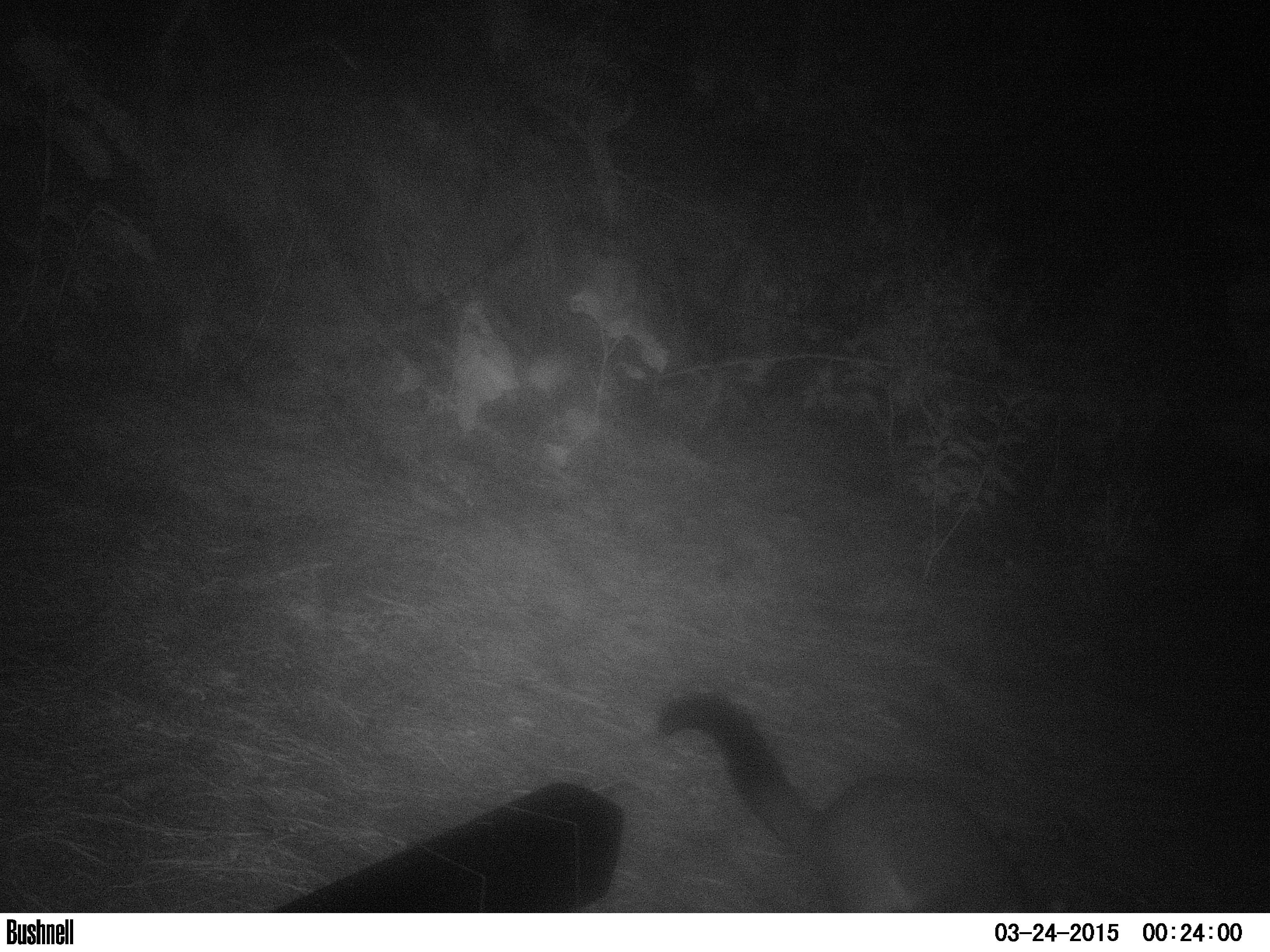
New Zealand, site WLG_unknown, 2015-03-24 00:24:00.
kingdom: Animalia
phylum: Chordata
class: Mammalia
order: Diprotodontia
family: Phalangeridae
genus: Trichosurus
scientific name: Trichosurus vulpecula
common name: common brushtail possum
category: possum